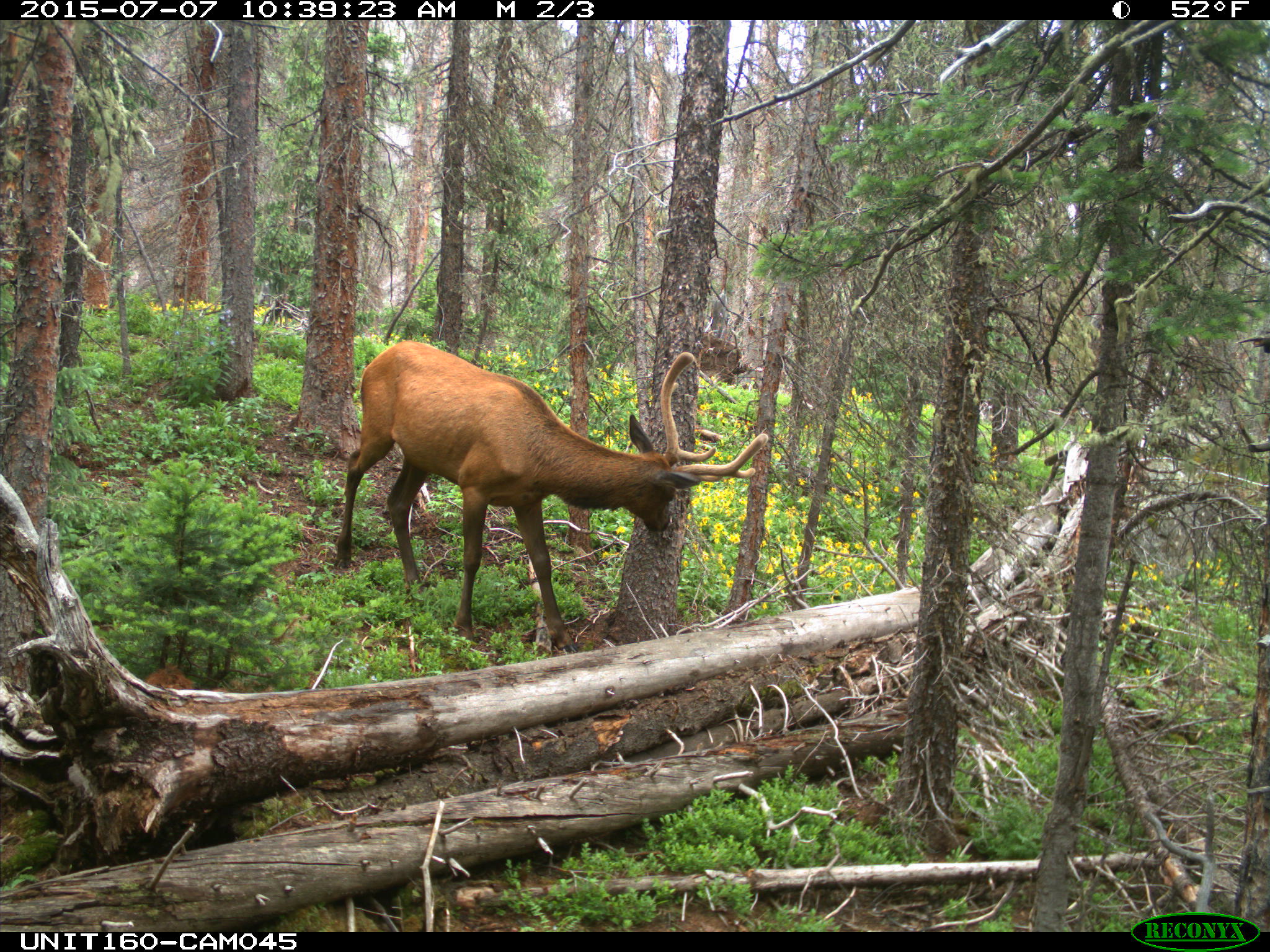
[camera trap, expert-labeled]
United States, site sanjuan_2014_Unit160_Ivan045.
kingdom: Animalia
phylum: Chordata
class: Mammalia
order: Artiodactyla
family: Cervidae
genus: Cervus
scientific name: Cervus elaphus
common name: red deer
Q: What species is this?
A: Cervus elaphus (red deer).